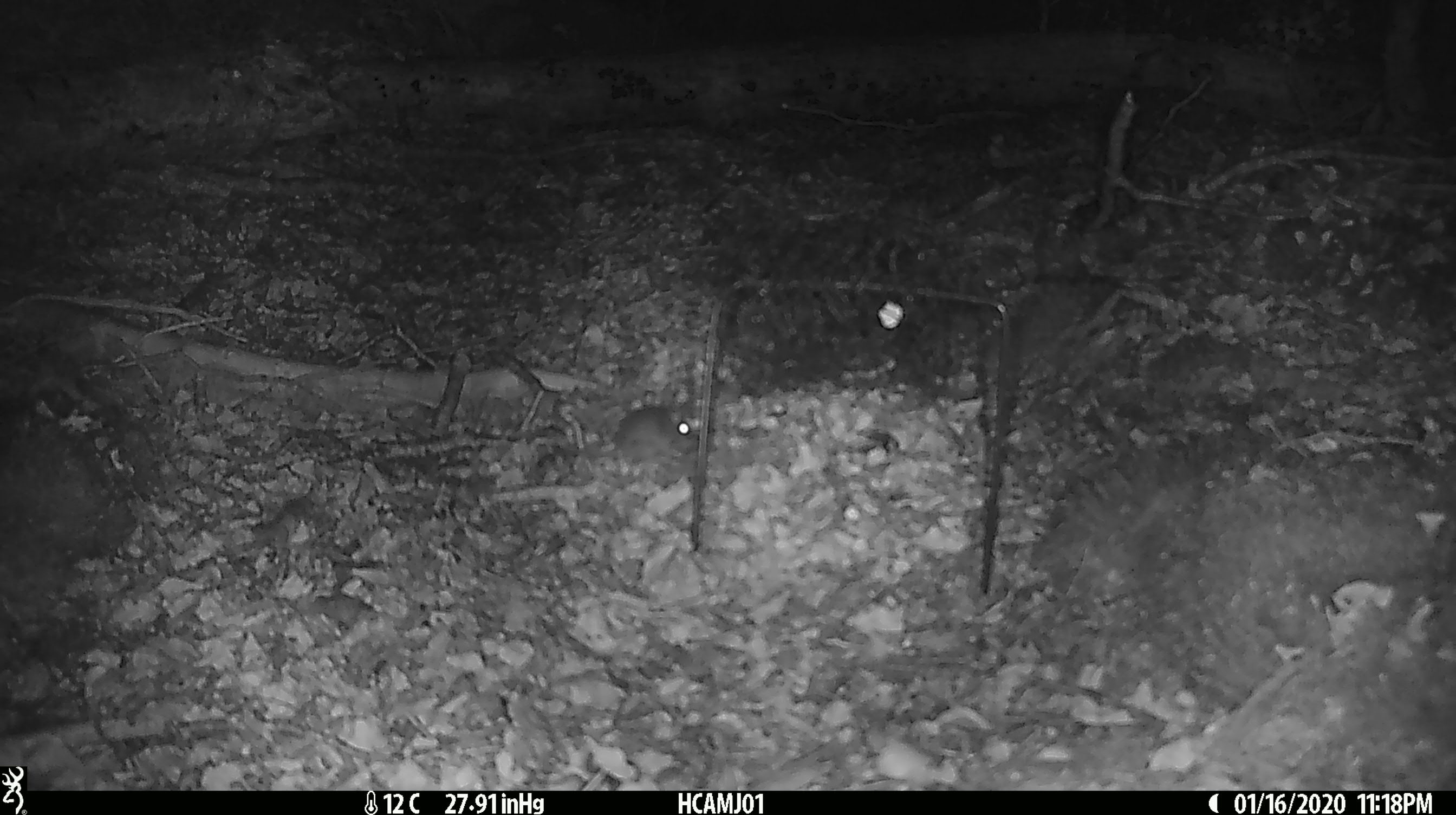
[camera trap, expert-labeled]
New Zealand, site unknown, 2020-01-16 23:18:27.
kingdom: Animalia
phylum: Chordata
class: Mammalia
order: Rodentia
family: Muridae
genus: Mus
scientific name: Mus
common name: mouse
Mouse (Mus).